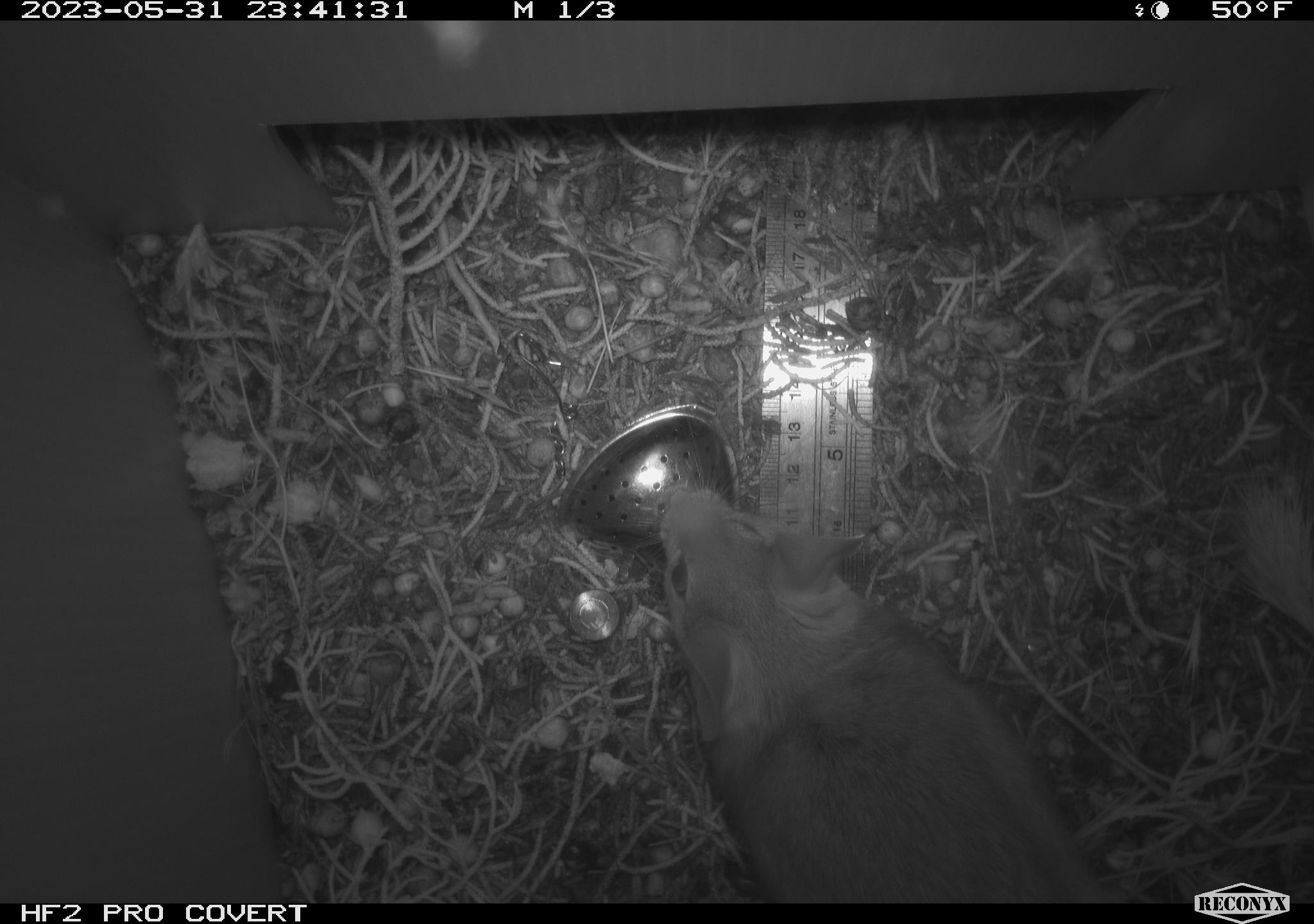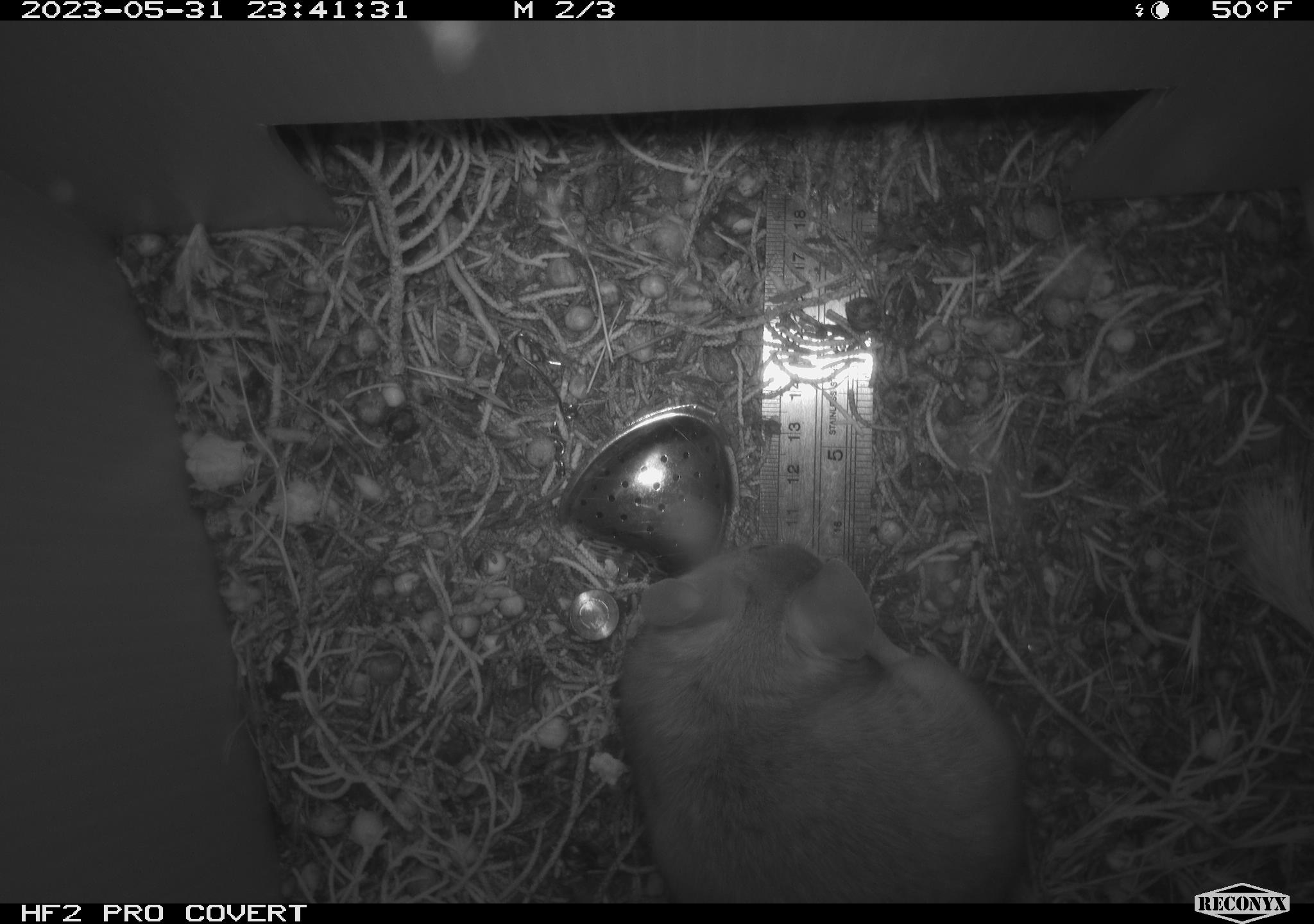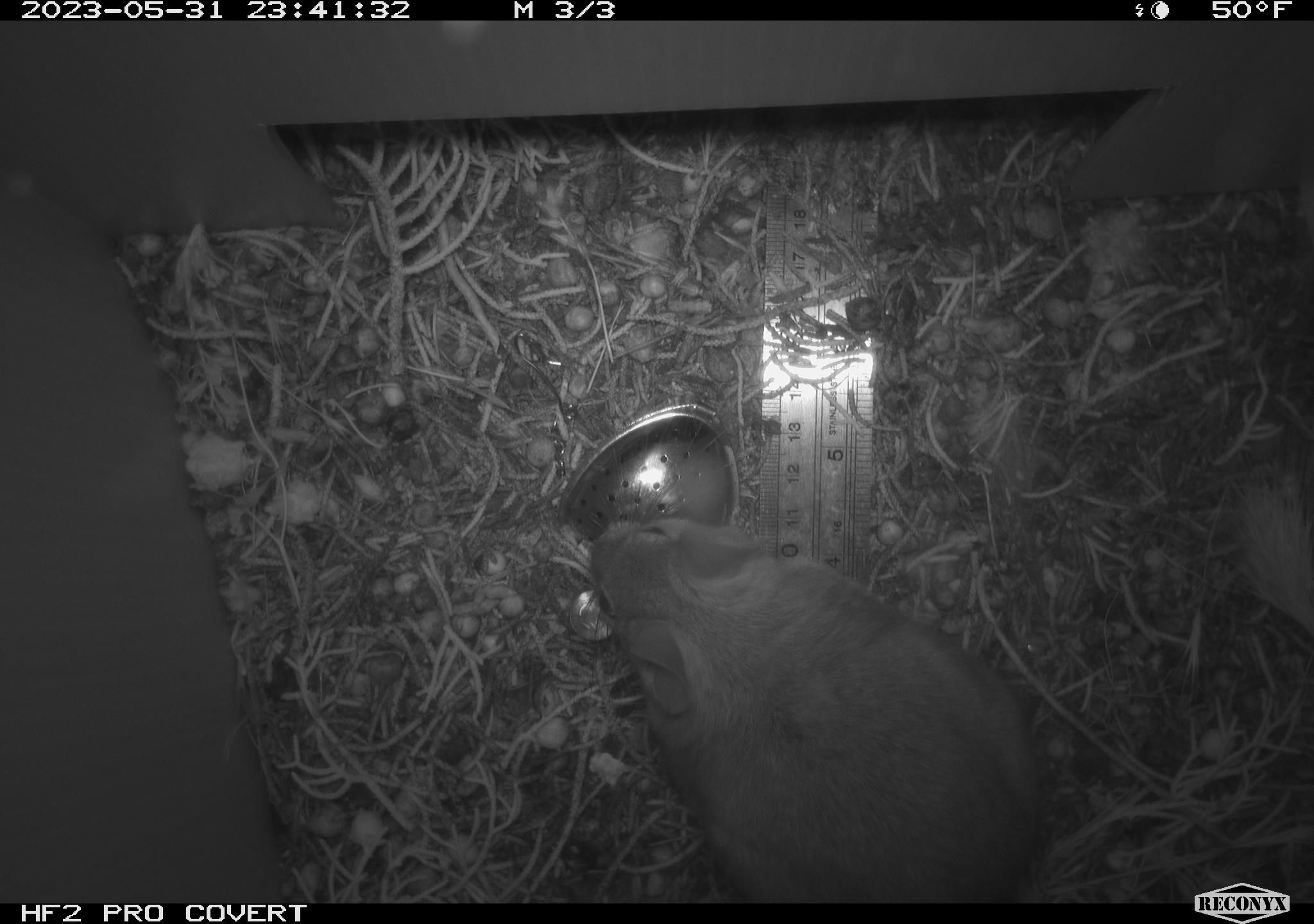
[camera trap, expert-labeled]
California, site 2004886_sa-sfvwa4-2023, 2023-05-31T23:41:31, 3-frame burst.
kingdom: Animalia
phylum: Chordata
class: Mammalia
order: Rodentia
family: Cricetidae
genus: Neotoma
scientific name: Neotoma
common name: pack rat or woodrat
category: neotoma species